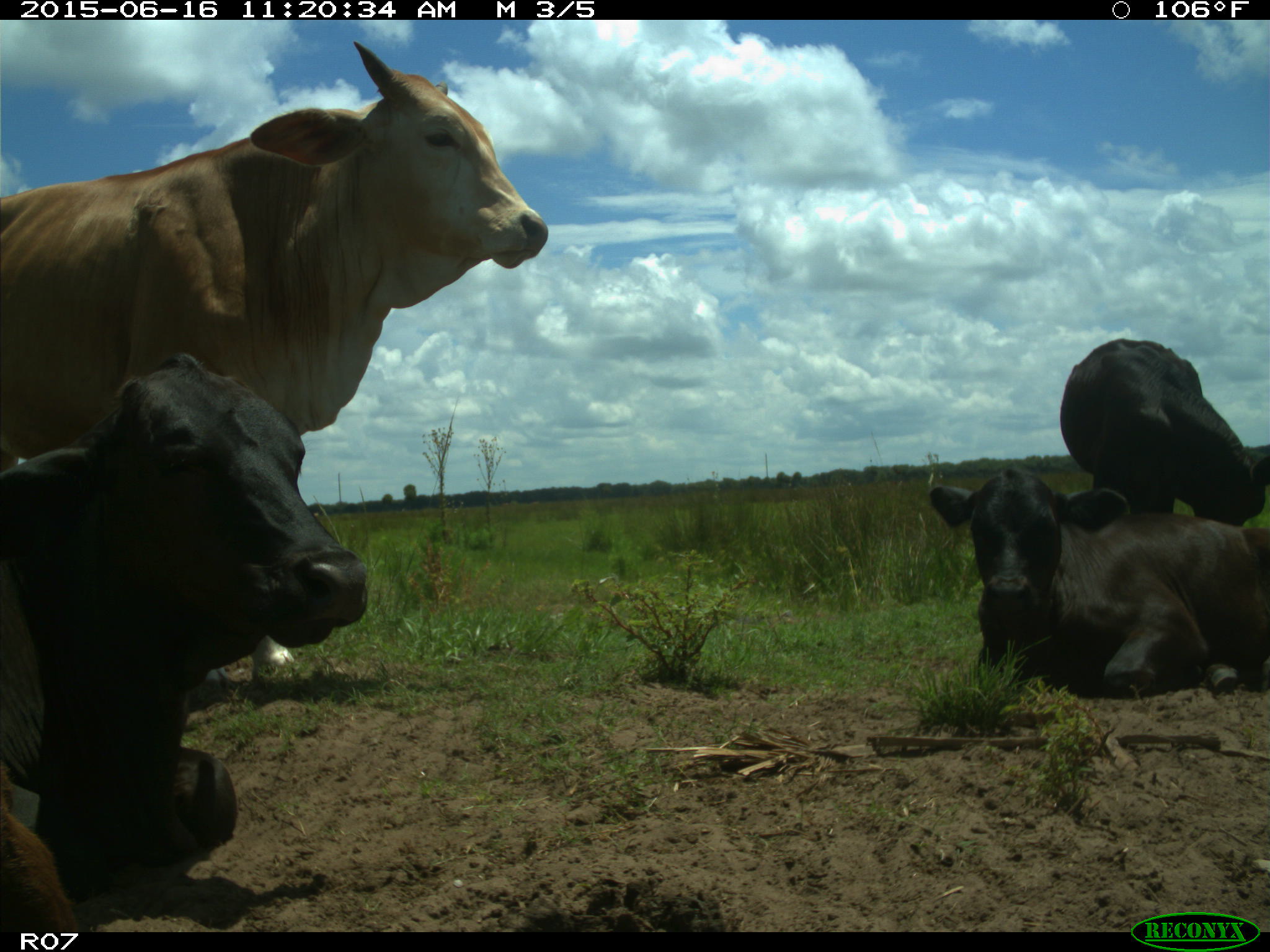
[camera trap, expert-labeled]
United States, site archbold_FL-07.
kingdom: Animalia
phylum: Chordata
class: Mammalia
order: Artiodactyla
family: Bovidae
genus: Bos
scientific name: Bos taurus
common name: domestic cow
Bos taurus (domestic cow).